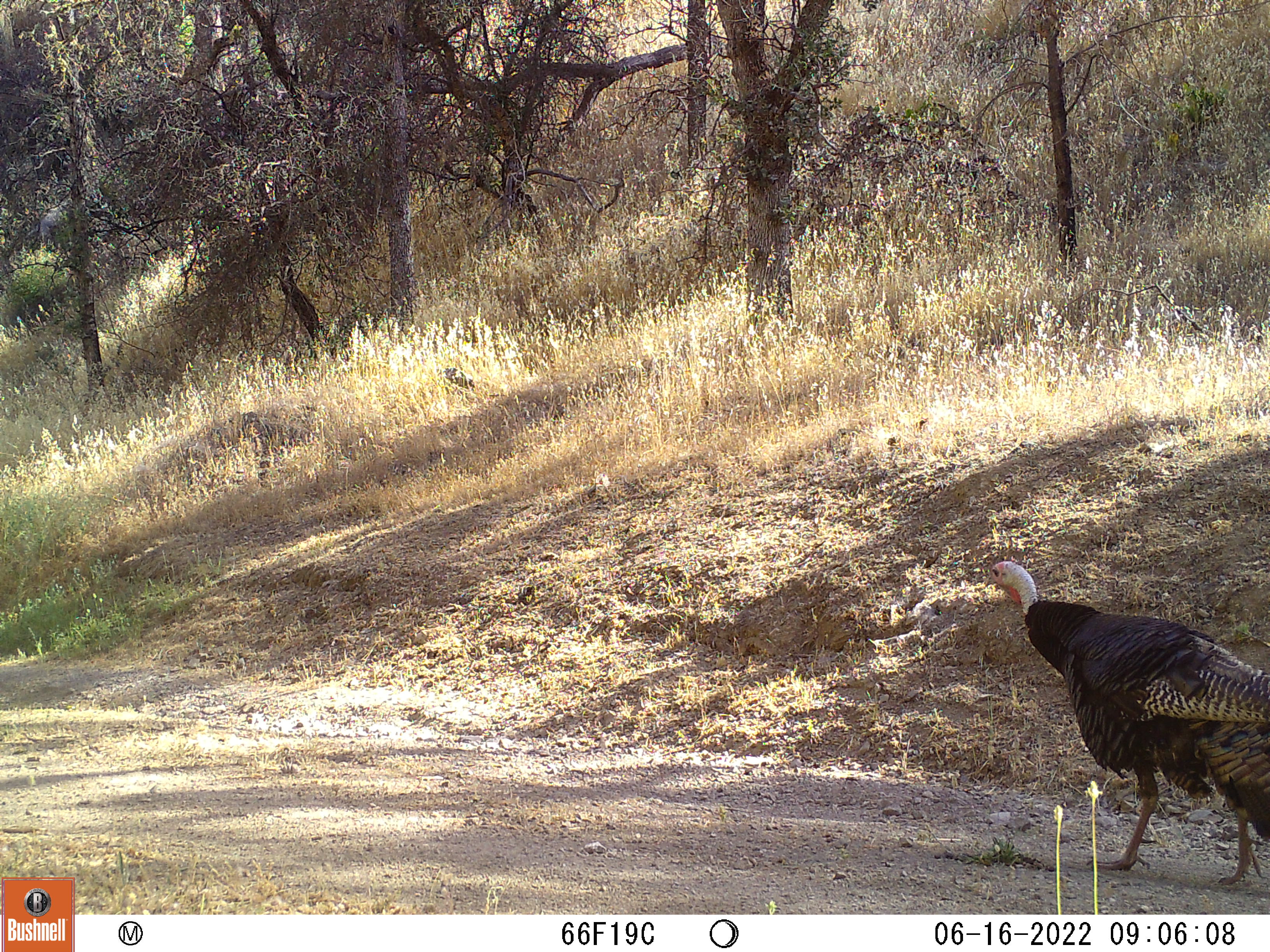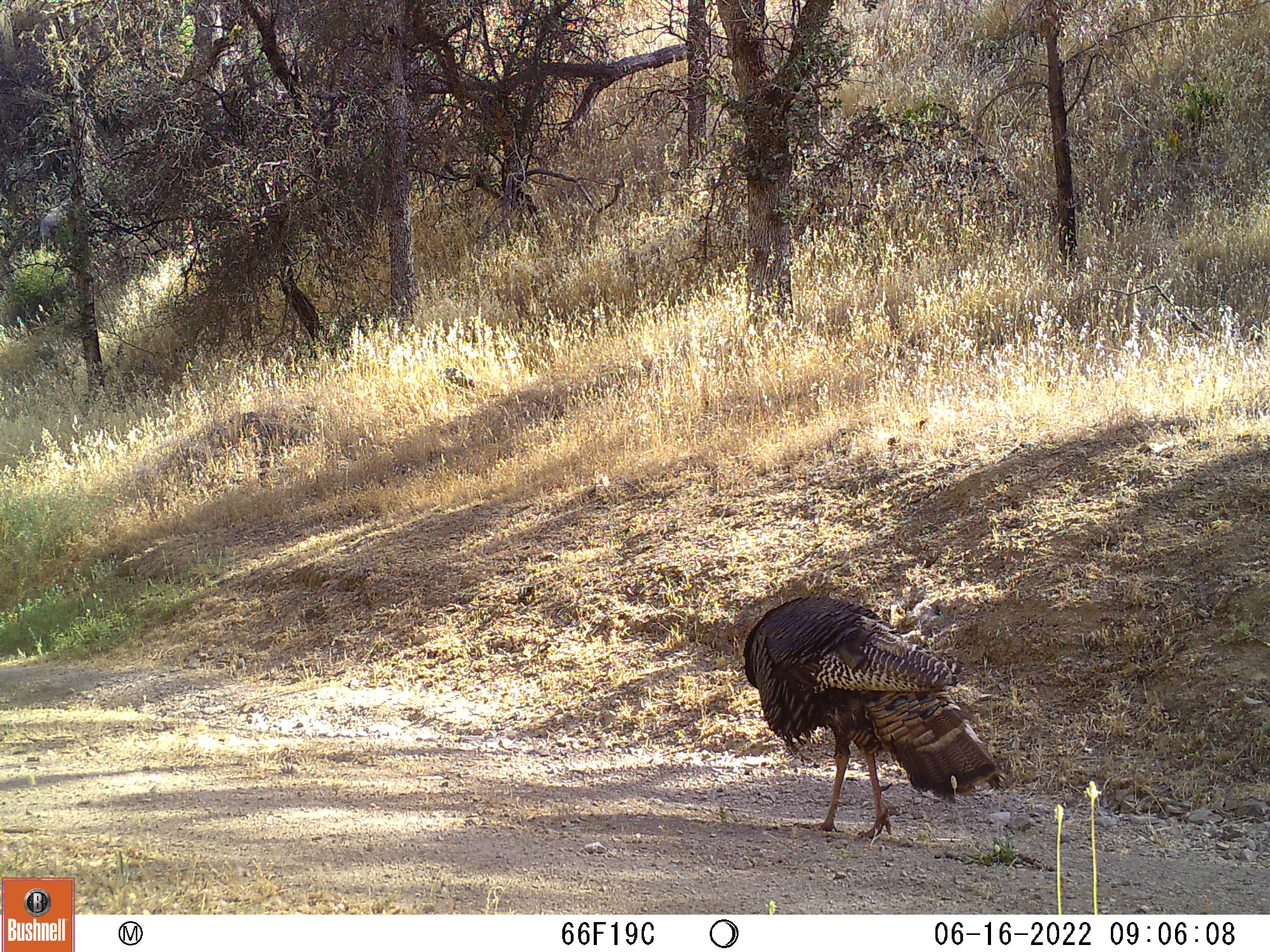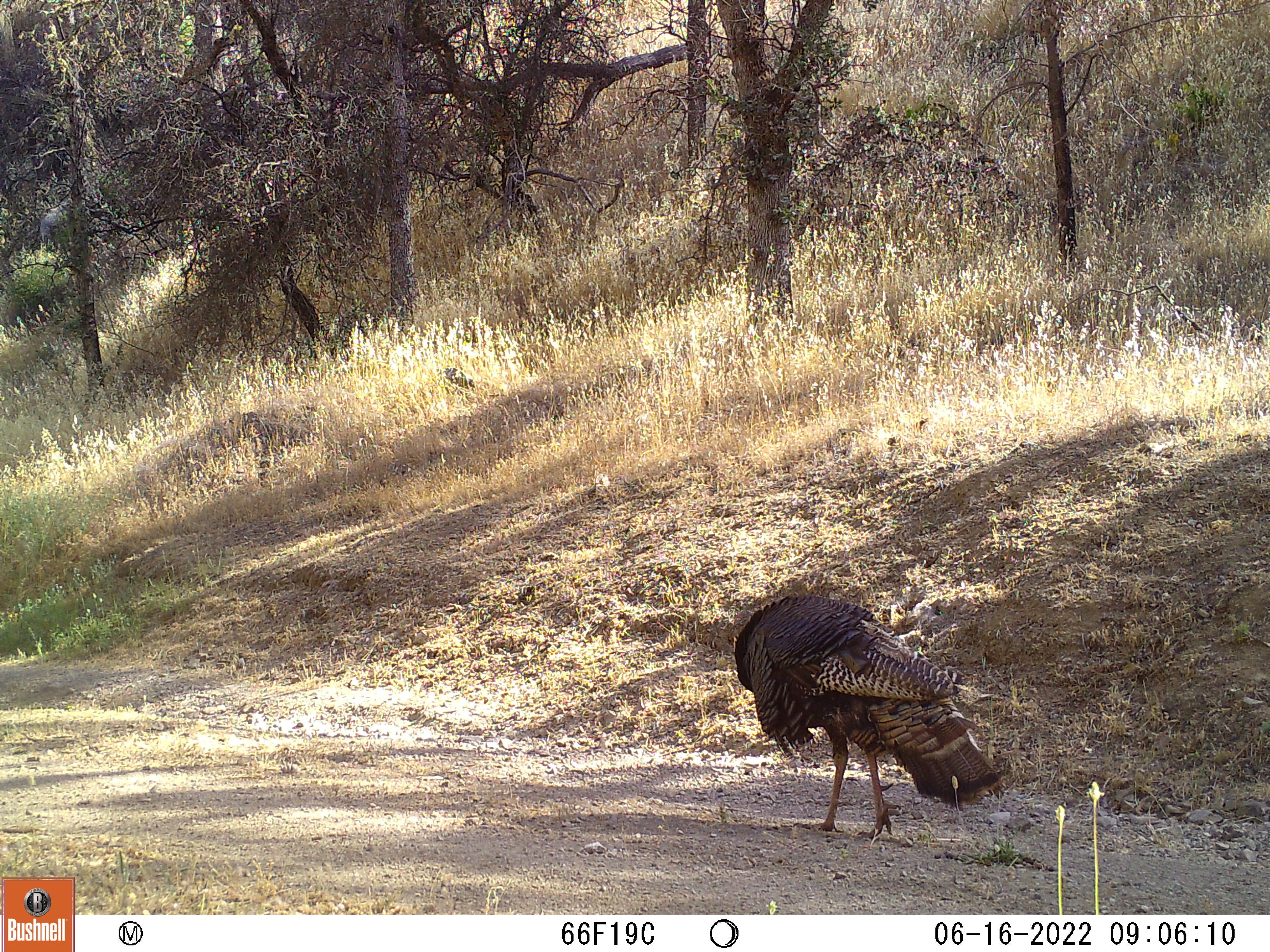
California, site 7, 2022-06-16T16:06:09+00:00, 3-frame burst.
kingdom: Animalia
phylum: Chordata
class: Aves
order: Galliformes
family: Phasianidae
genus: Meleagris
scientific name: Meleagris gallopavo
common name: turkey